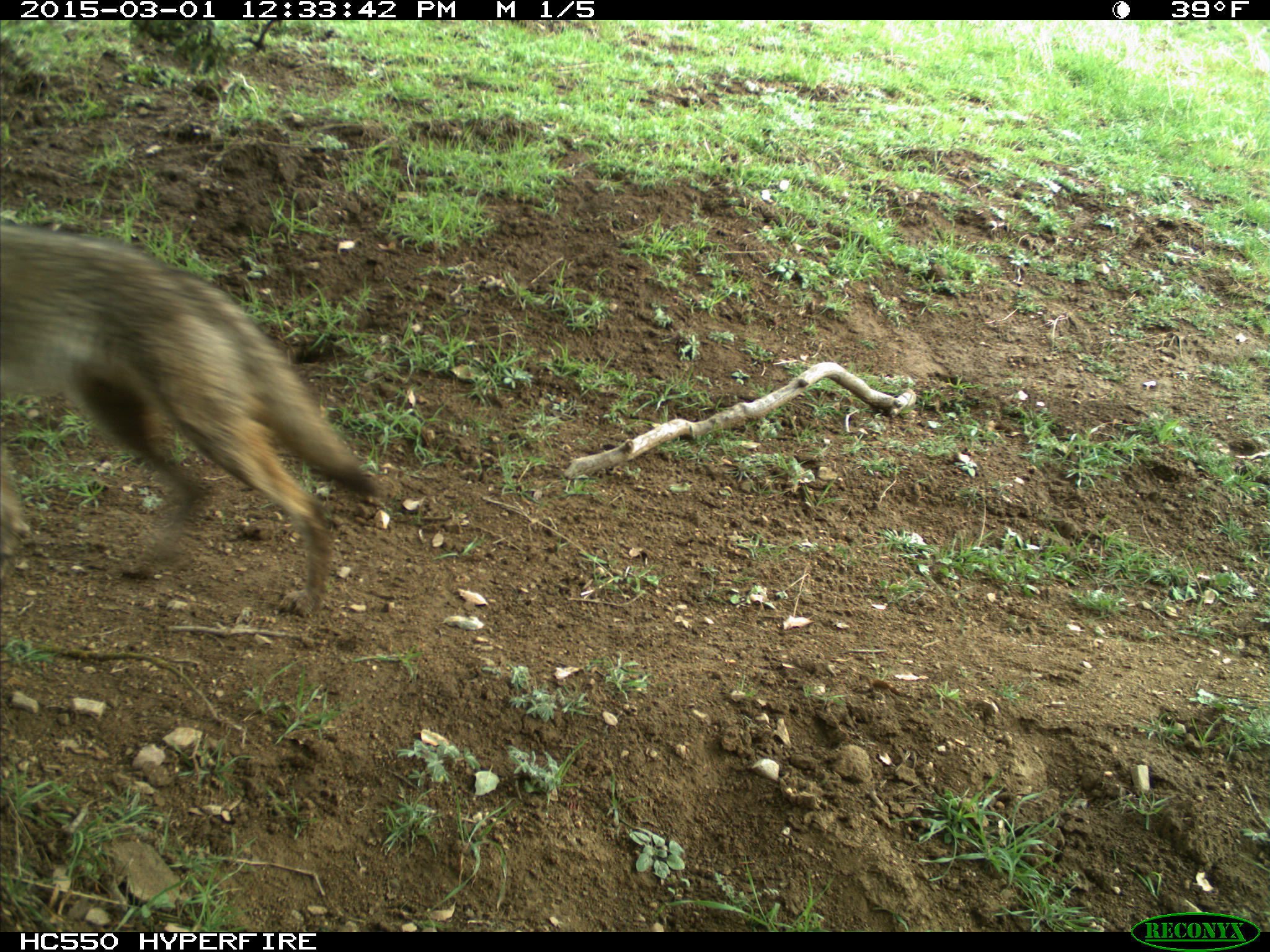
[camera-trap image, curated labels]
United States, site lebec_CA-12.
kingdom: Animalia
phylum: Chordata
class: Mammalia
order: Carnivora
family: Canidae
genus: Canis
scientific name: Canis latrans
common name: coyote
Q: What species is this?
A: Canis latrans (coyote).